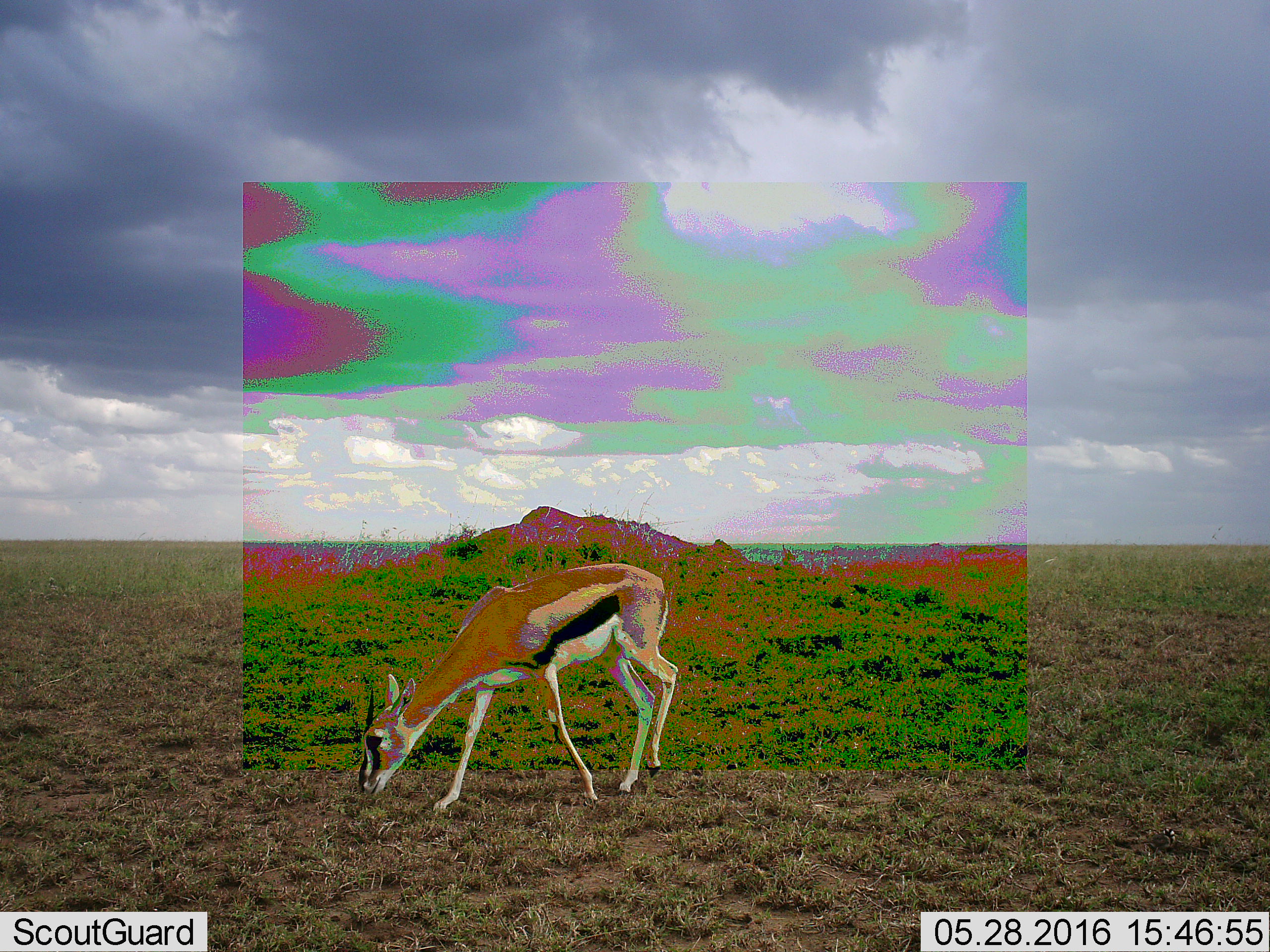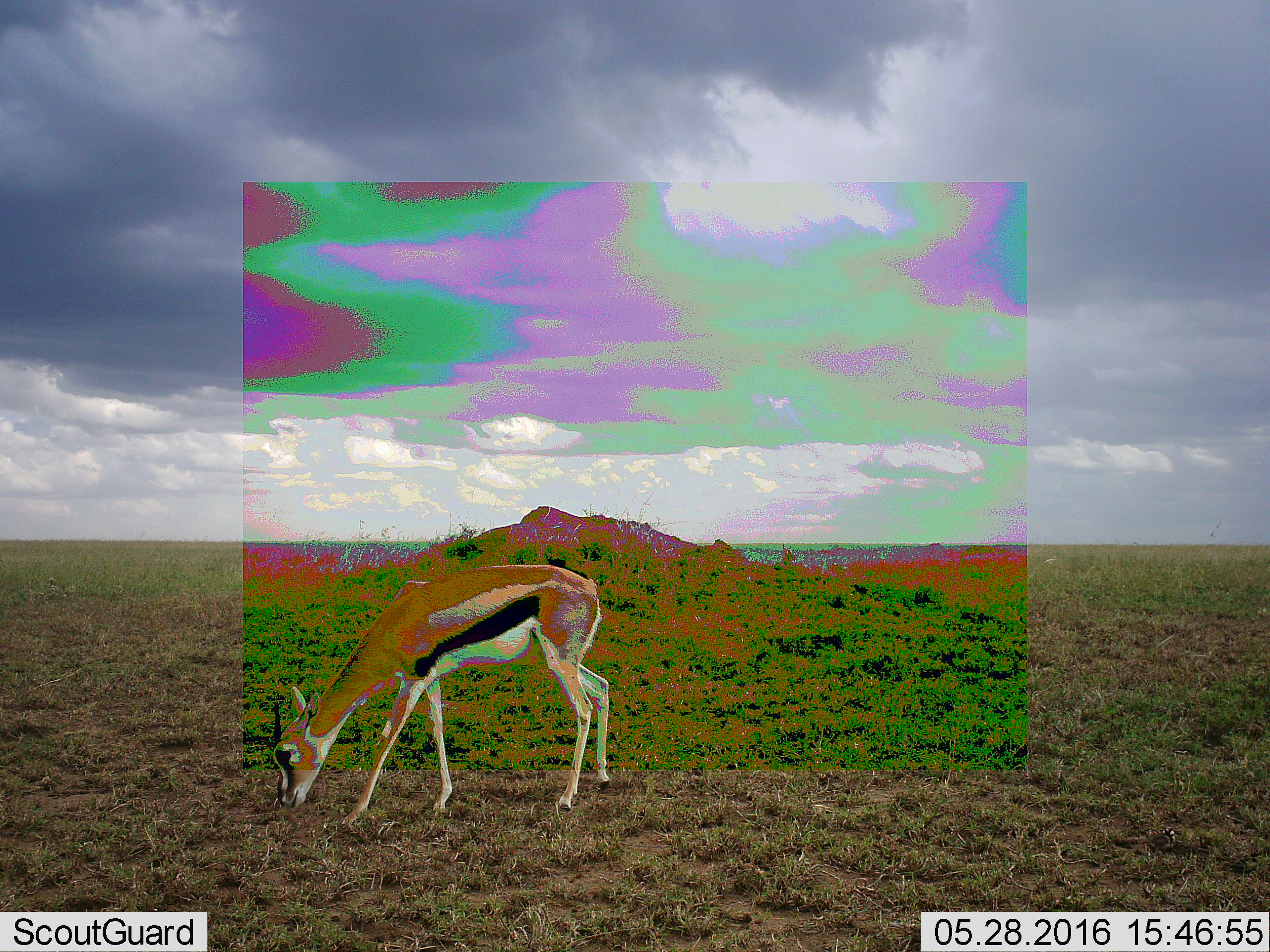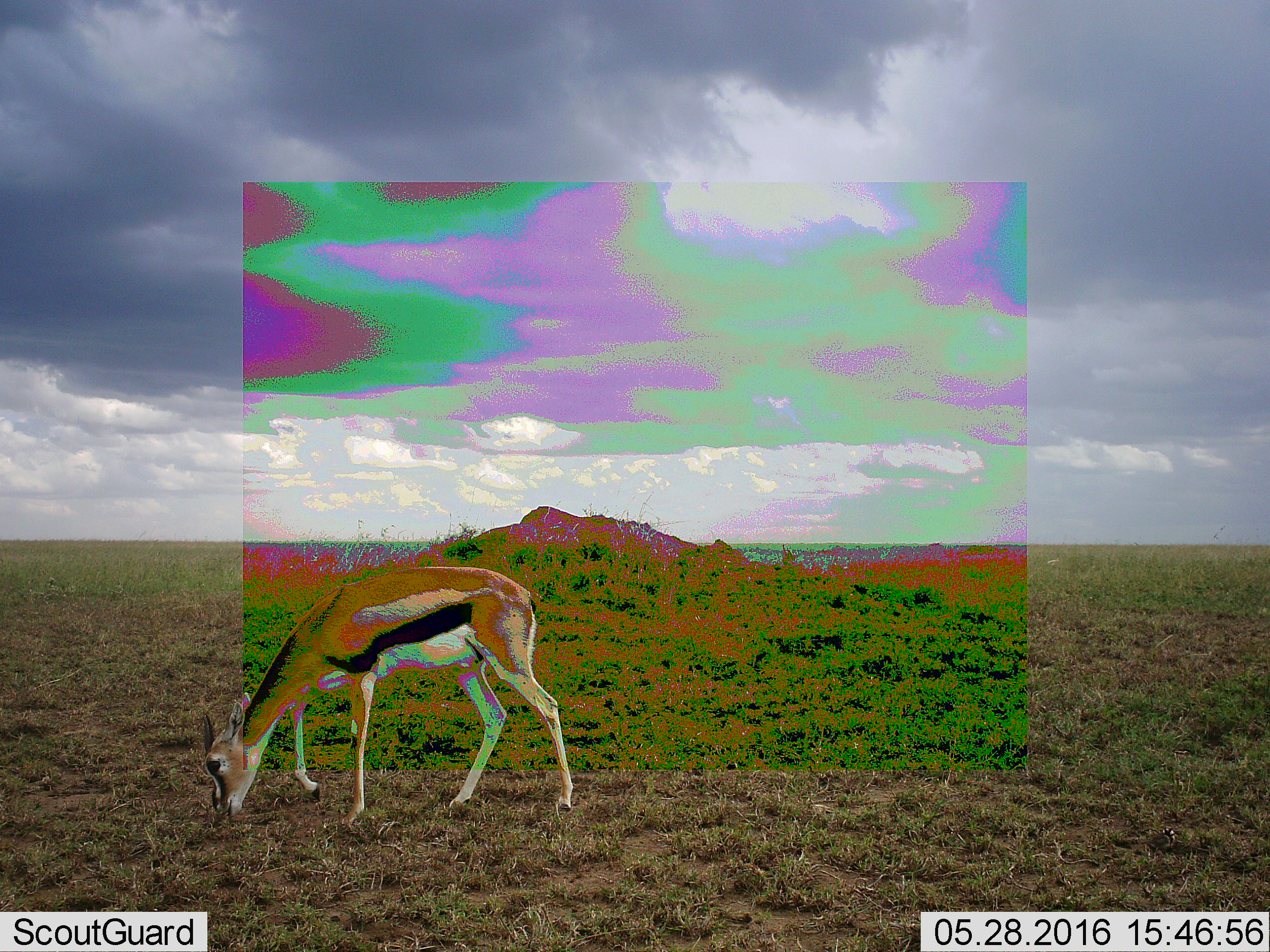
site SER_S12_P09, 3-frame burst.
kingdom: Animalia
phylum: Chordata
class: Mammalia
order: Artiodactyla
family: Bovidae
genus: Eudorcas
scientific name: Eudorcas thomsonii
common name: thomson's gazelle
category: gazellethomsons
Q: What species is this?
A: Gazellethomsons (thomson's gazelle) (Eudorcas thomsonii).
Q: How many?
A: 1.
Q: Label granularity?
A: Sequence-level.